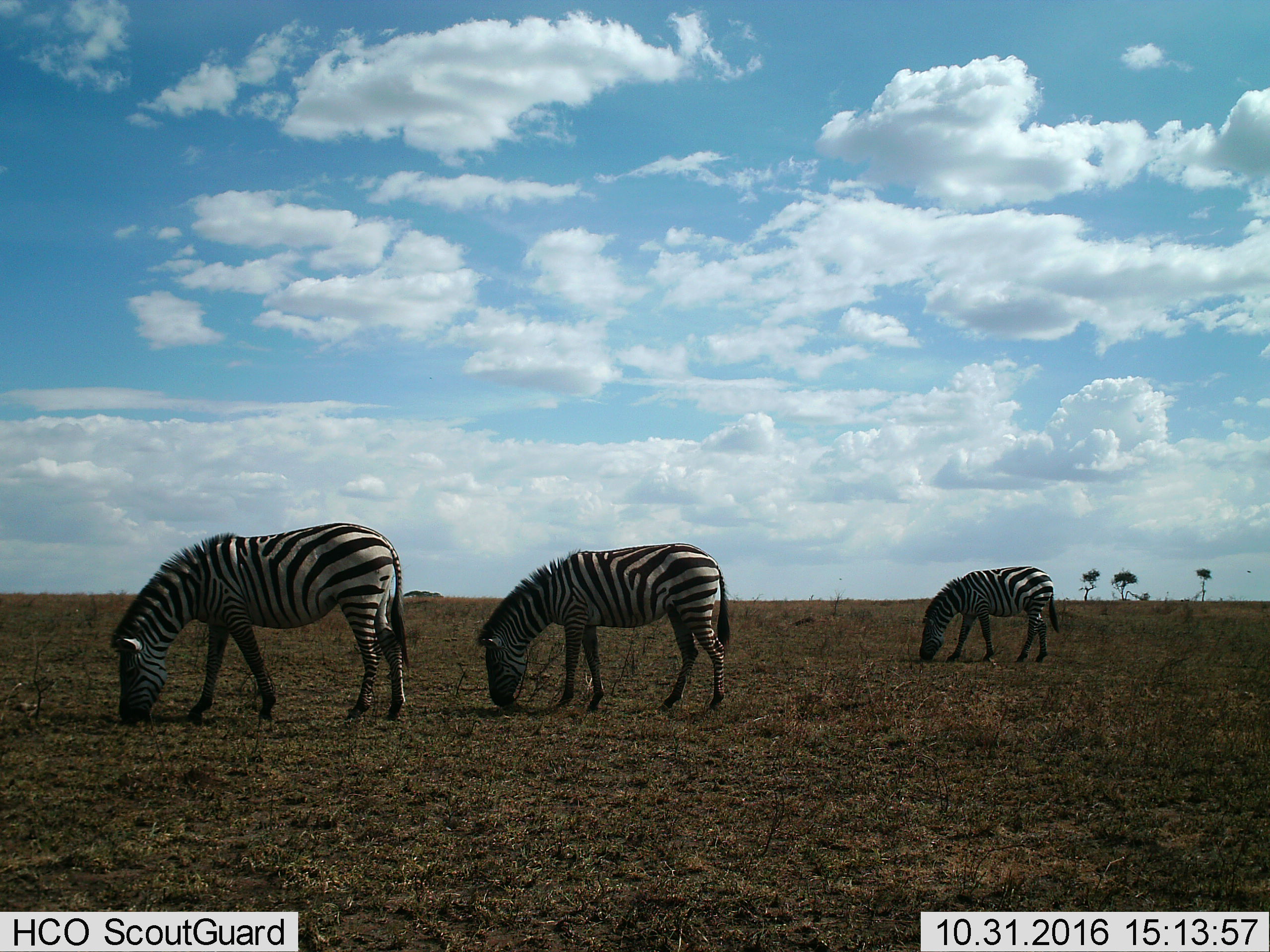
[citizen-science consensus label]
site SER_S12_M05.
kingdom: Animalia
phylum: Chordata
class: Mammalia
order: Perissodactyla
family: Equidae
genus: Equus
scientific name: Equus quagga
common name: plains zebra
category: zebraplains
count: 3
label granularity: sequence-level